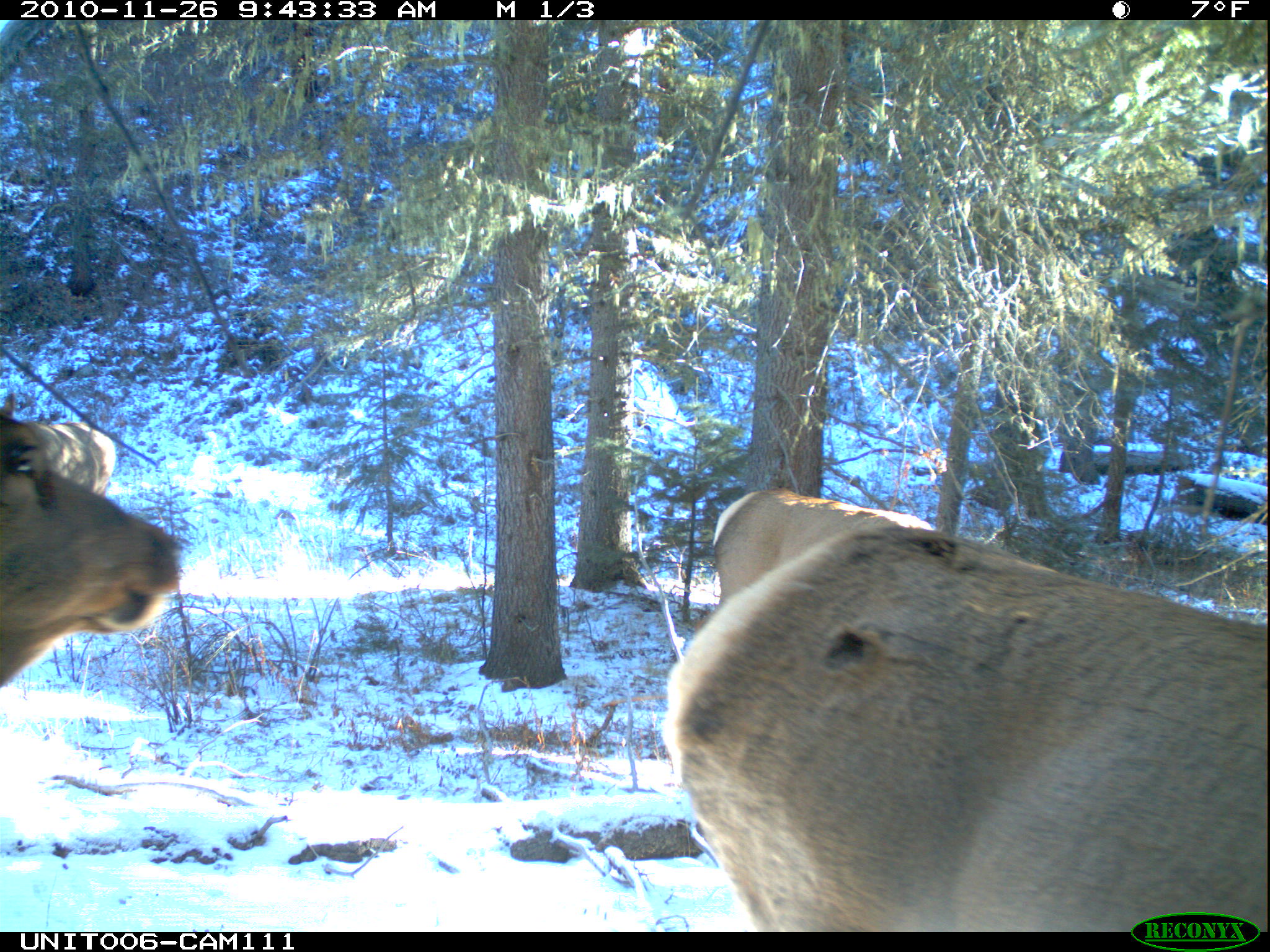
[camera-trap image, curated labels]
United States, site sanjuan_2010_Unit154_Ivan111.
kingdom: Animalia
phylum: Chordata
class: Mammalia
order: Artiodactyla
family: Cervidae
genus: Cervus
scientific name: Cervus elaphus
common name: red deer